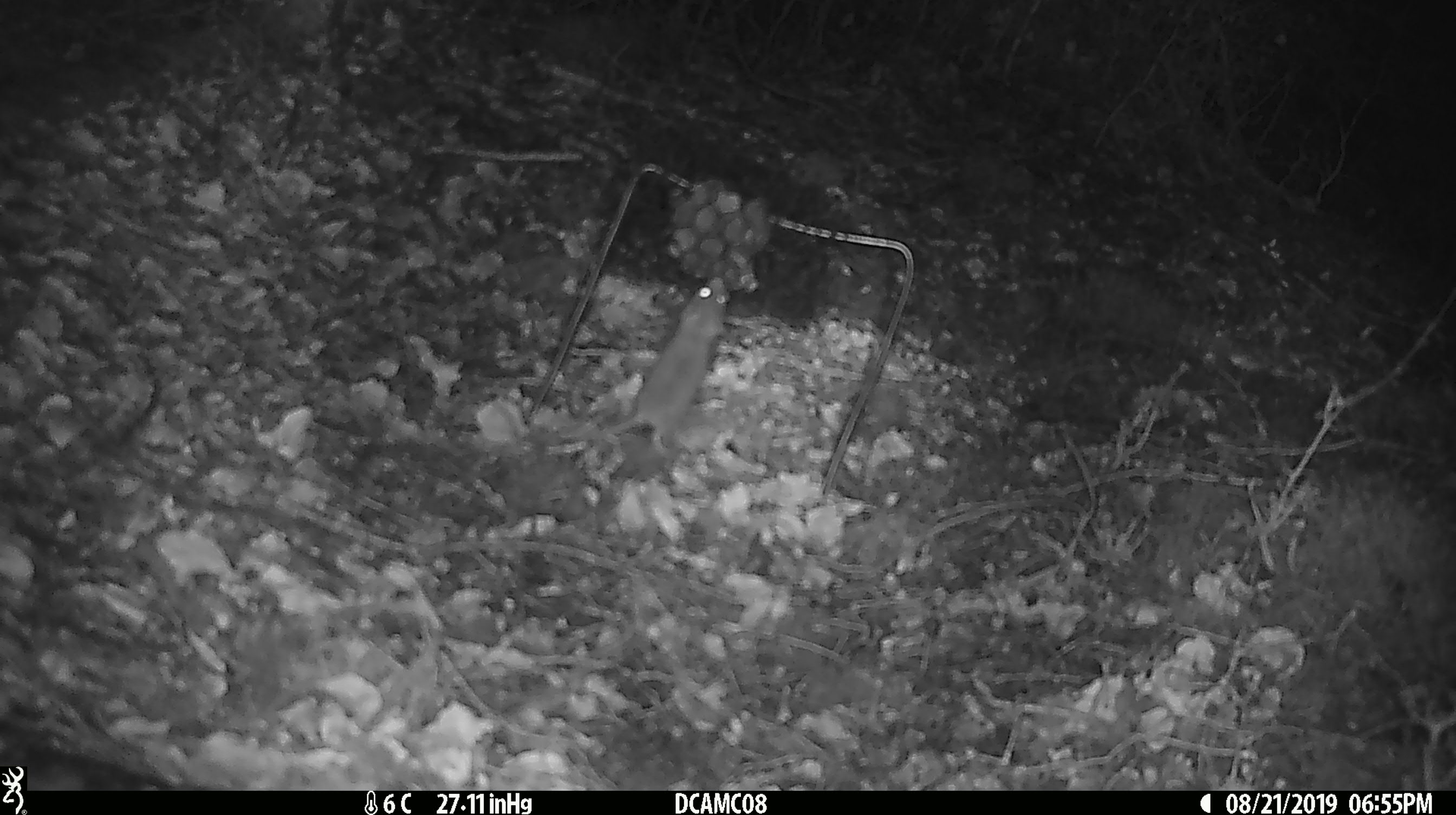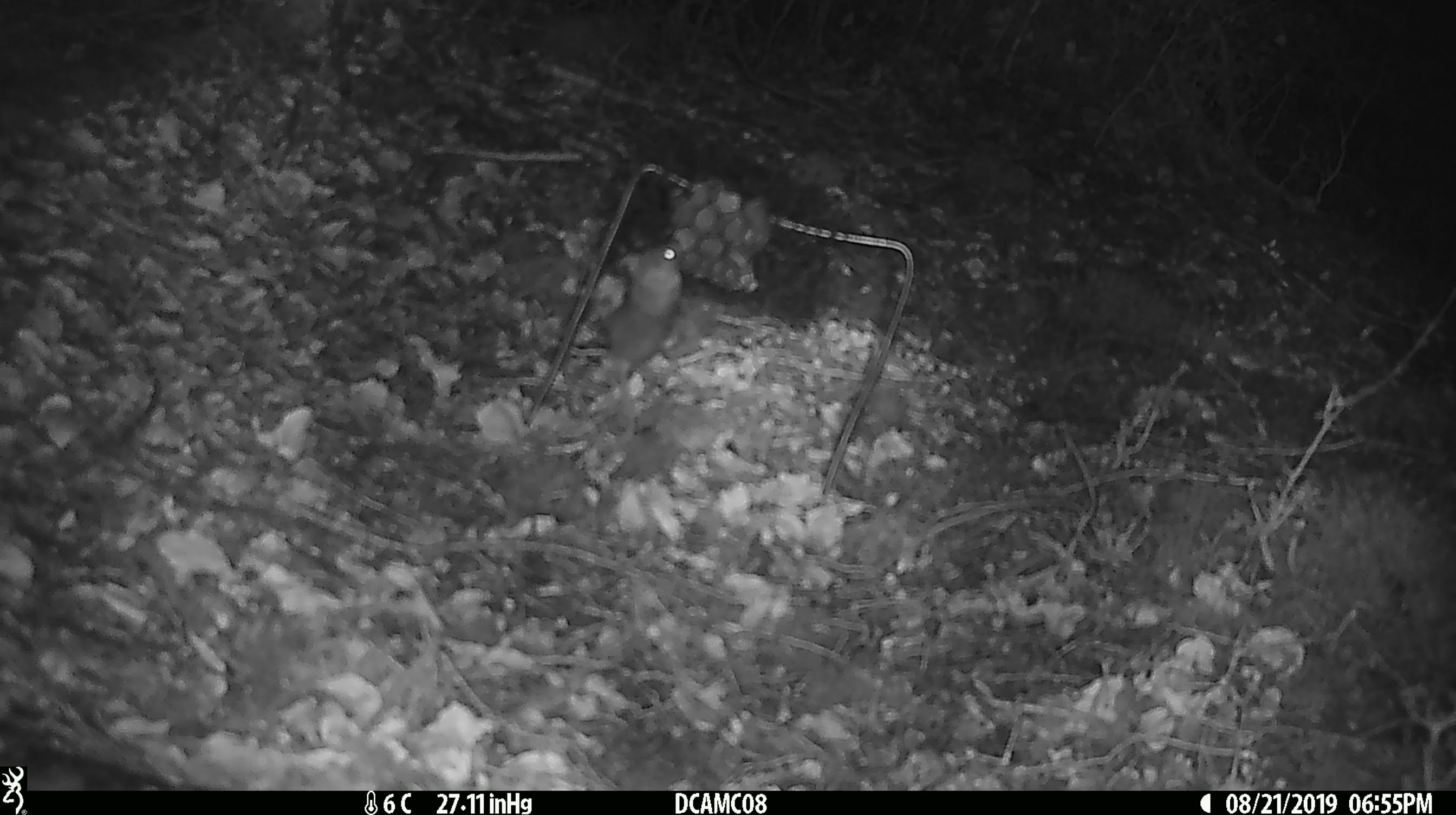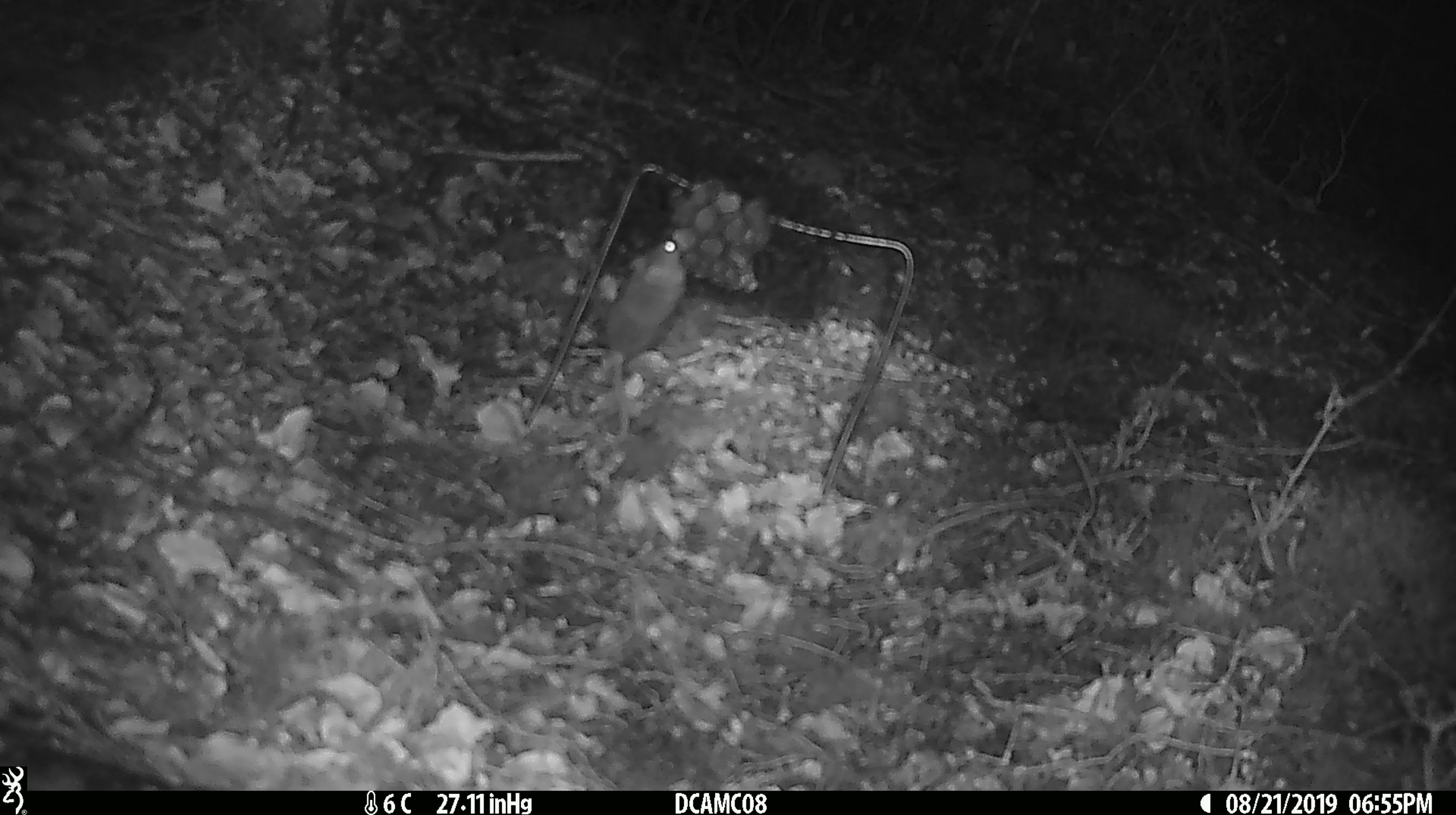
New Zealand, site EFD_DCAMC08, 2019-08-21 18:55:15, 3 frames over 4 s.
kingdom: Animalia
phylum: Chordata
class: Mammalia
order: Rodentia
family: Muridae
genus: Mus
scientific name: Mus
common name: mouse